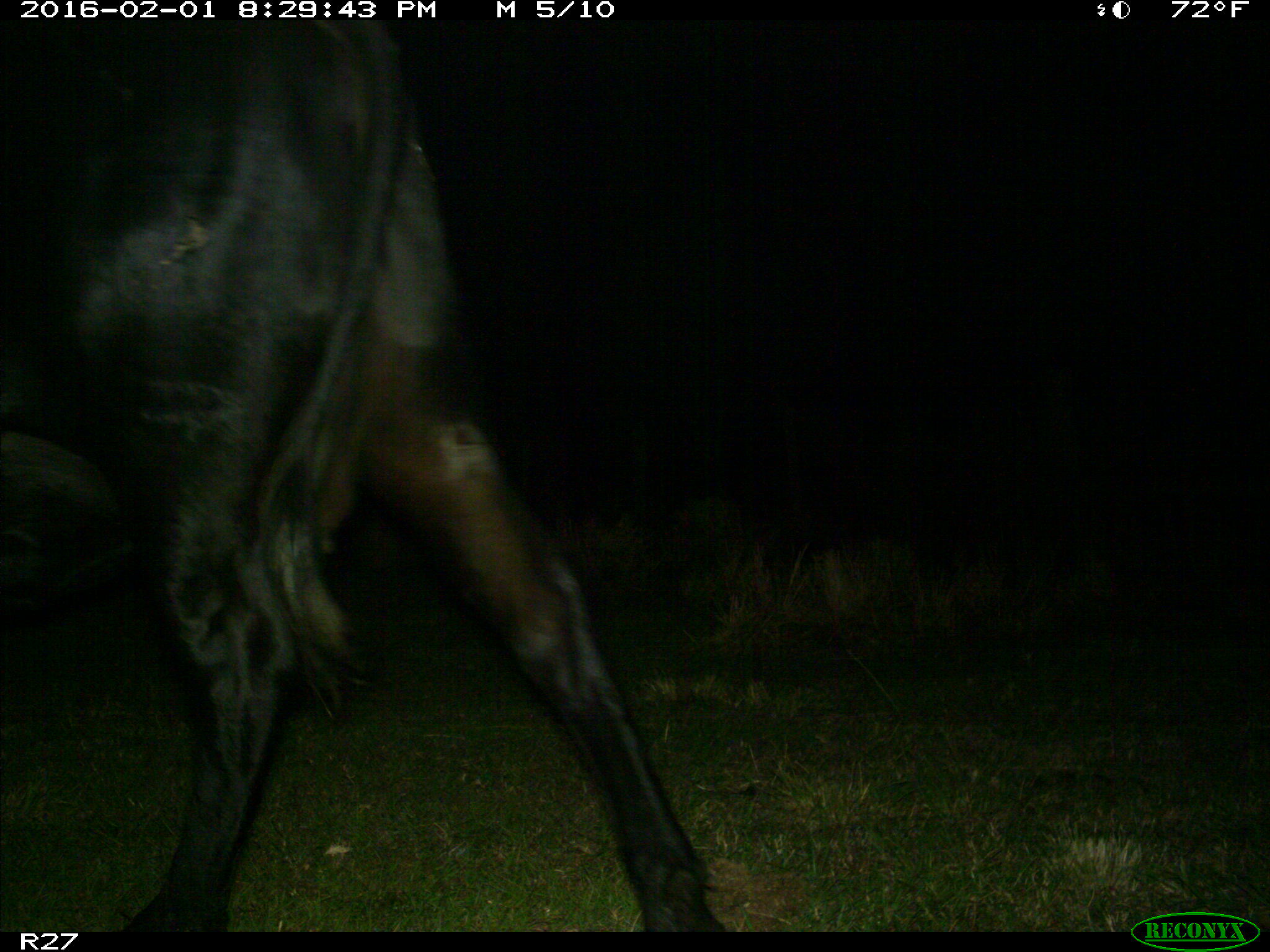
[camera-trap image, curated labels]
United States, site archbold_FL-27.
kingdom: Animalia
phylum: Chordata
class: Mammalia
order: Artiodactyla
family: Bovidae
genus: Bos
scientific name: Bos taurus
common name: domestic cow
Bos taurus (domestic cow).